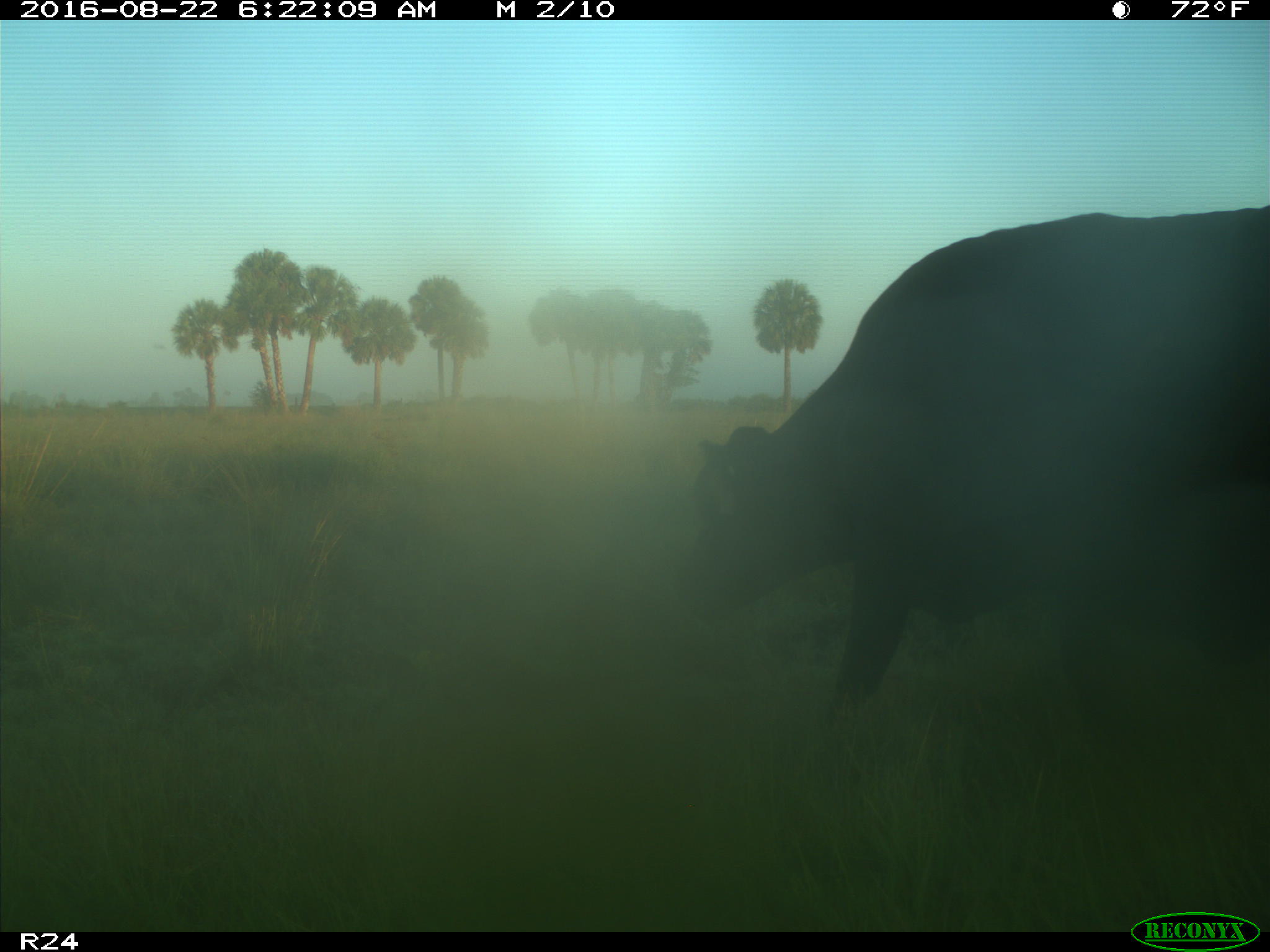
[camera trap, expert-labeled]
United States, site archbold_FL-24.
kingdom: Animalia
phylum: Chordata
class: Mammalia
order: Artiodactyla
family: Bovidae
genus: Bos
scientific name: Bos taurus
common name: domestic cow